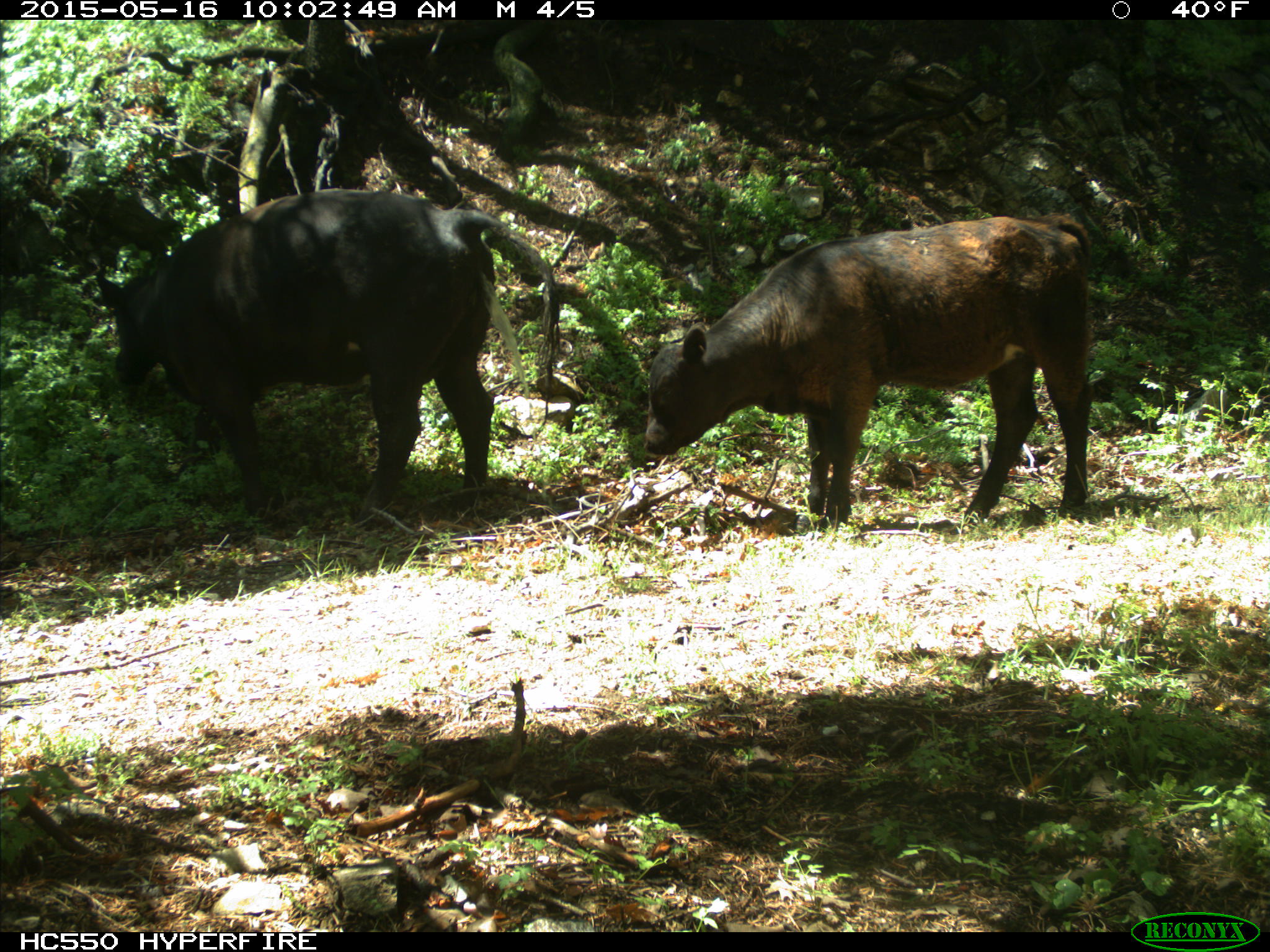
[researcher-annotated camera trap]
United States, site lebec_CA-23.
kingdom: Animalia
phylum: Chordata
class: Mammalia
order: Artiodactyla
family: Bovidae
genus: Bos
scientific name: Bos taurus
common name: domestic cow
Bos taurus (domestic cow).